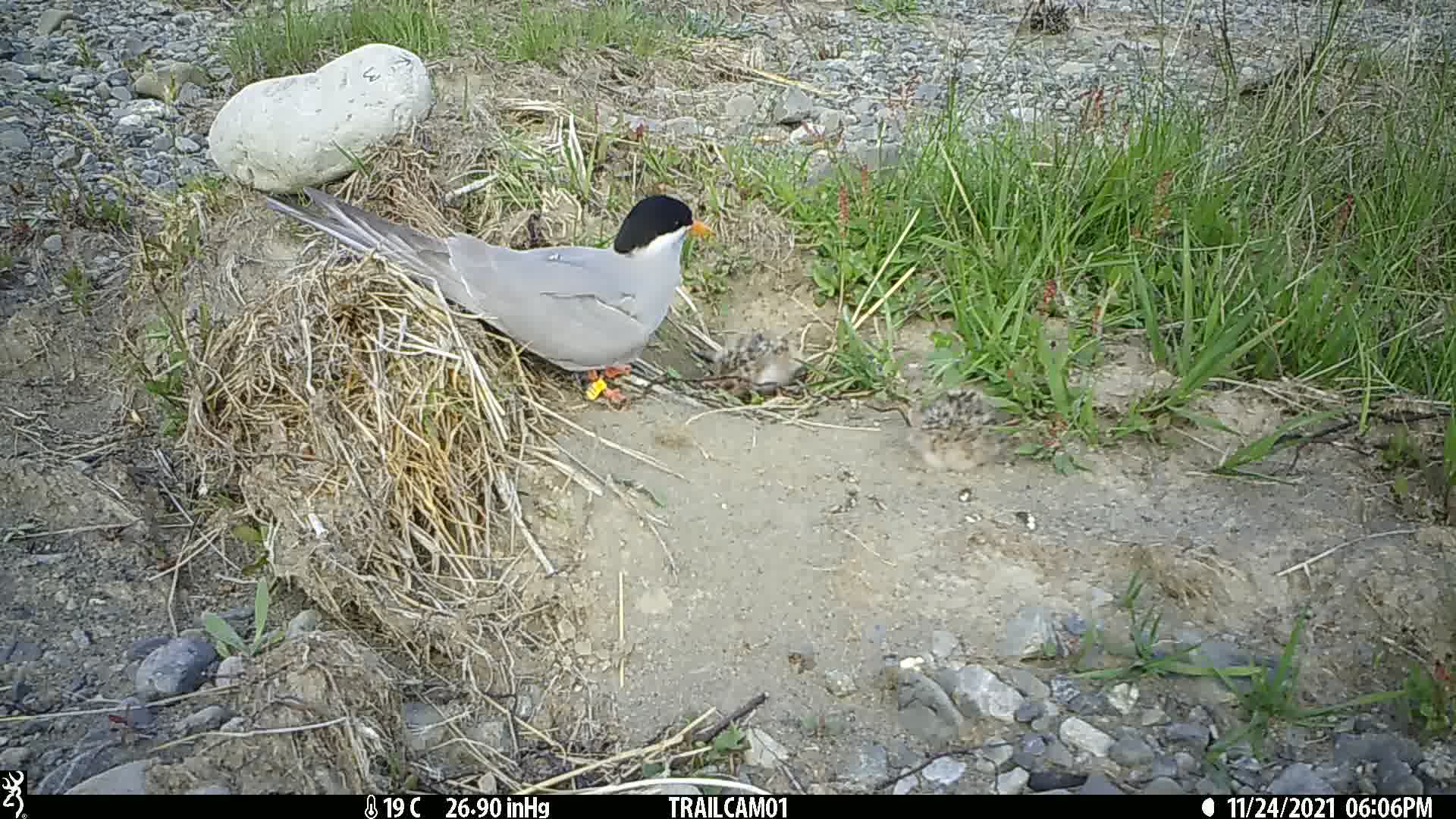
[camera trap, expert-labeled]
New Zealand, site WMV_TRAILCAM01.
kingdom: Animalia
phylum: Chordata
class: Aves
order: Charadriiformes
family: Laridae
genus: Chlidonias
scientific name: Chlidonias albostriatus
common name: black-fronted tern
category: black fronted tern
Black fronted tern (black-fronted tern) (Chlidonias albostriatus).